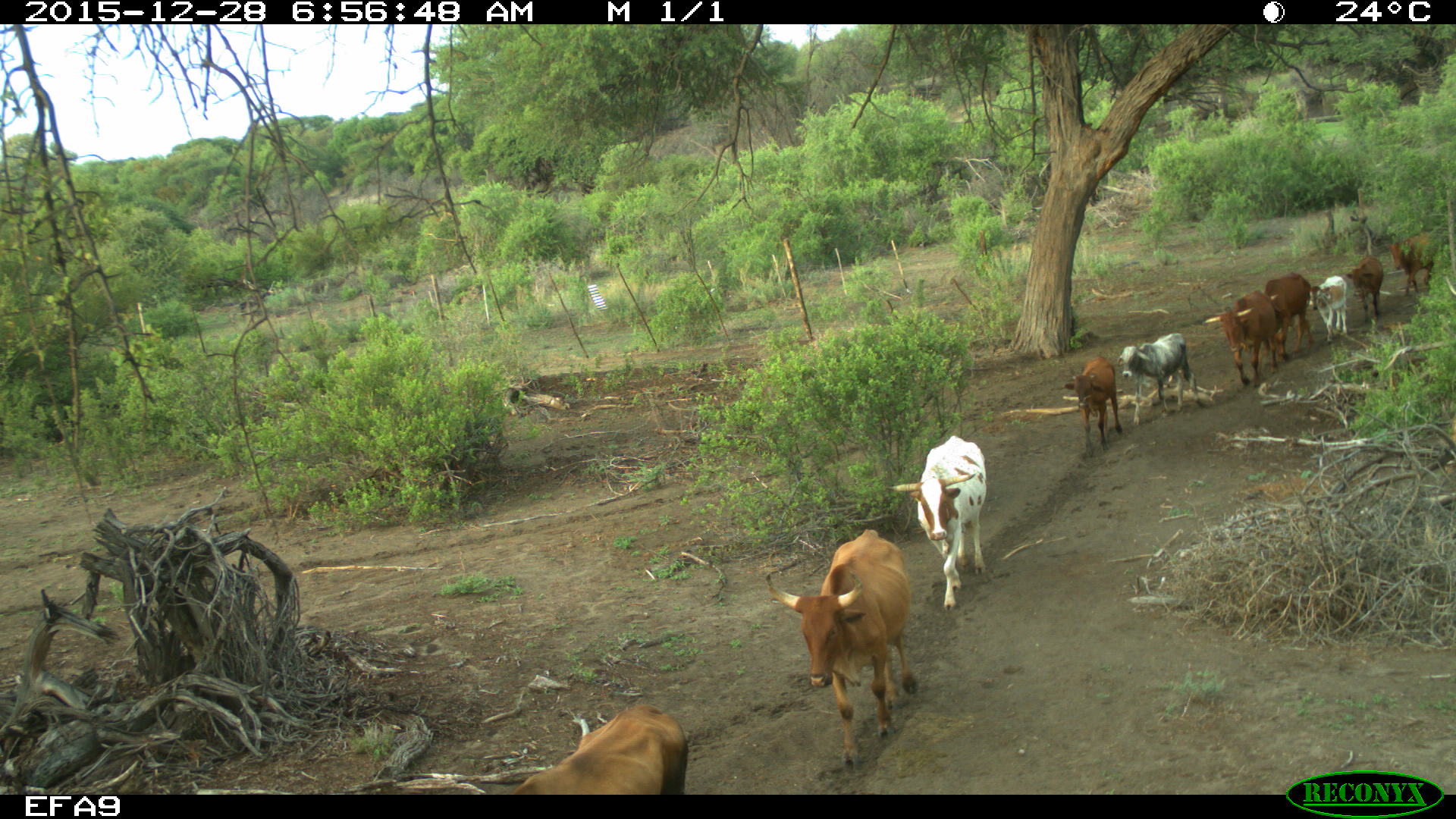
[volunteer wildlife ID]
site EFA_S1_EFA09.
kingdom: Animalia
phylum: Chordata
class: Mammalia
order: Artiodactyla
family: Bovidae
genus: Bos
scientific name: Bos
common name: cattle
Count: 10.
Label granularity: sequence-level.